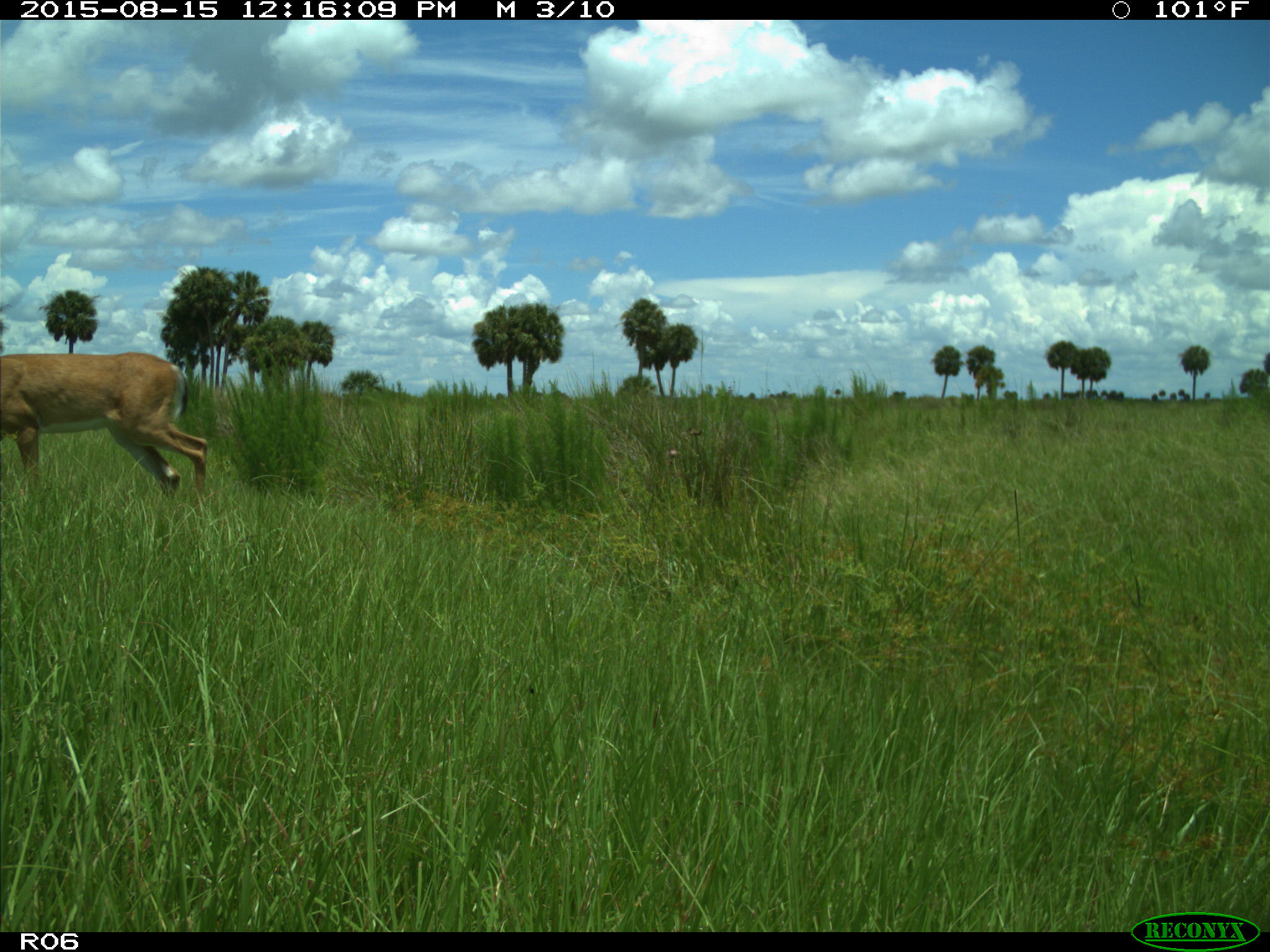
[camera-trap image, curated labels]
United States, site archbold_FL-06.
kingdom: Animalia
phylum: Chordata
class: Mammalia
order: Artiodactyla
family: Cervidae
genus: Odocoileus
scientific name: Odocoileus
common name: deer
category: unidentified deer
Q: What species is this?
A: Unidentified deer (deer) (Odocoileus).